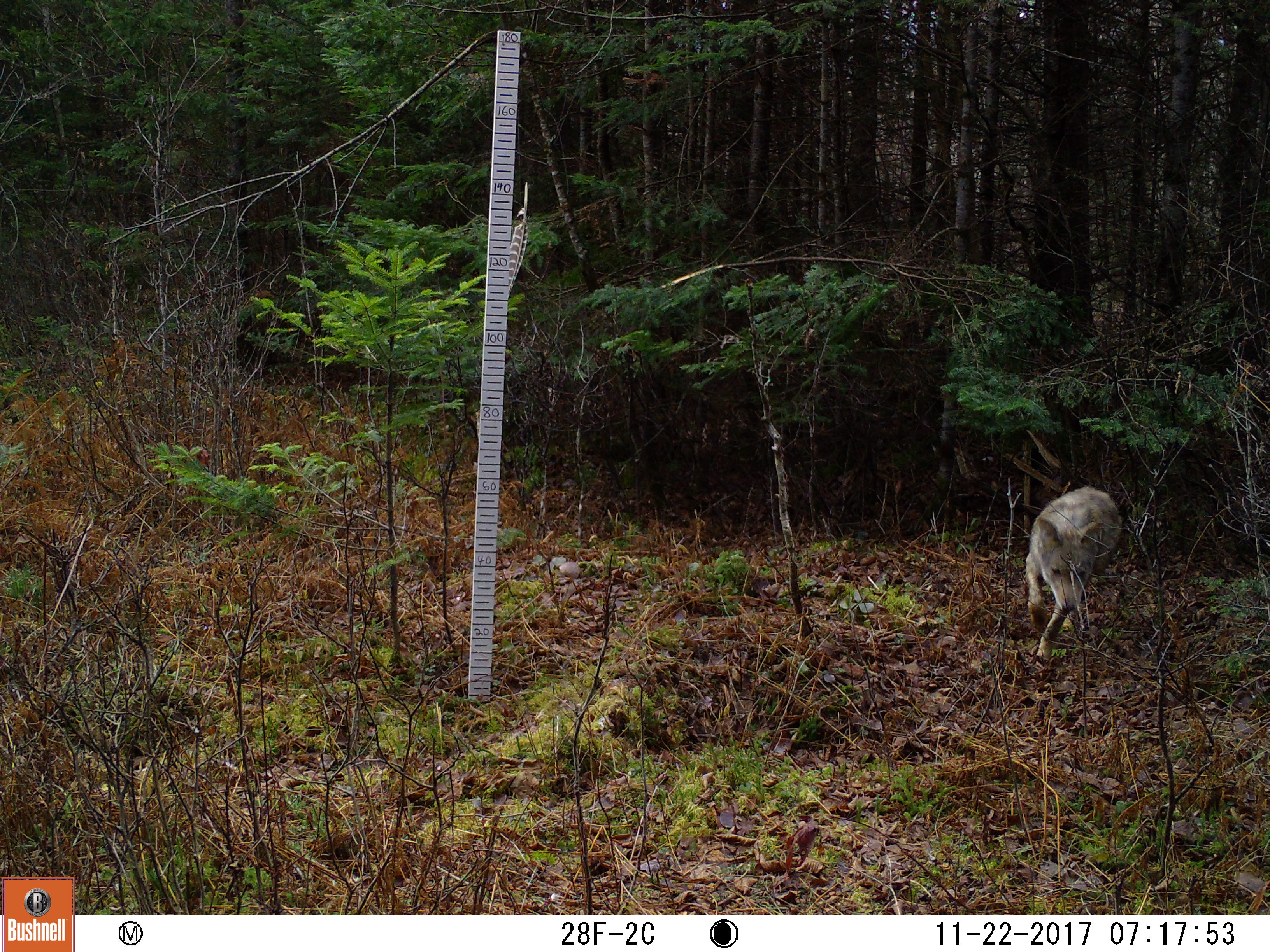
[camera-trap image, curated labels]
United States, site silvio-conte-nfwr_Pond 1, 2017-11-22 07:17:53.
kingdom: Animalia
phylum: Chordata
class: Mammalia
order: Carnivora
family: Canidae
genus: Canis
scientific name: Canis latrans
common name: coyote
Coyote (Canis latrans).